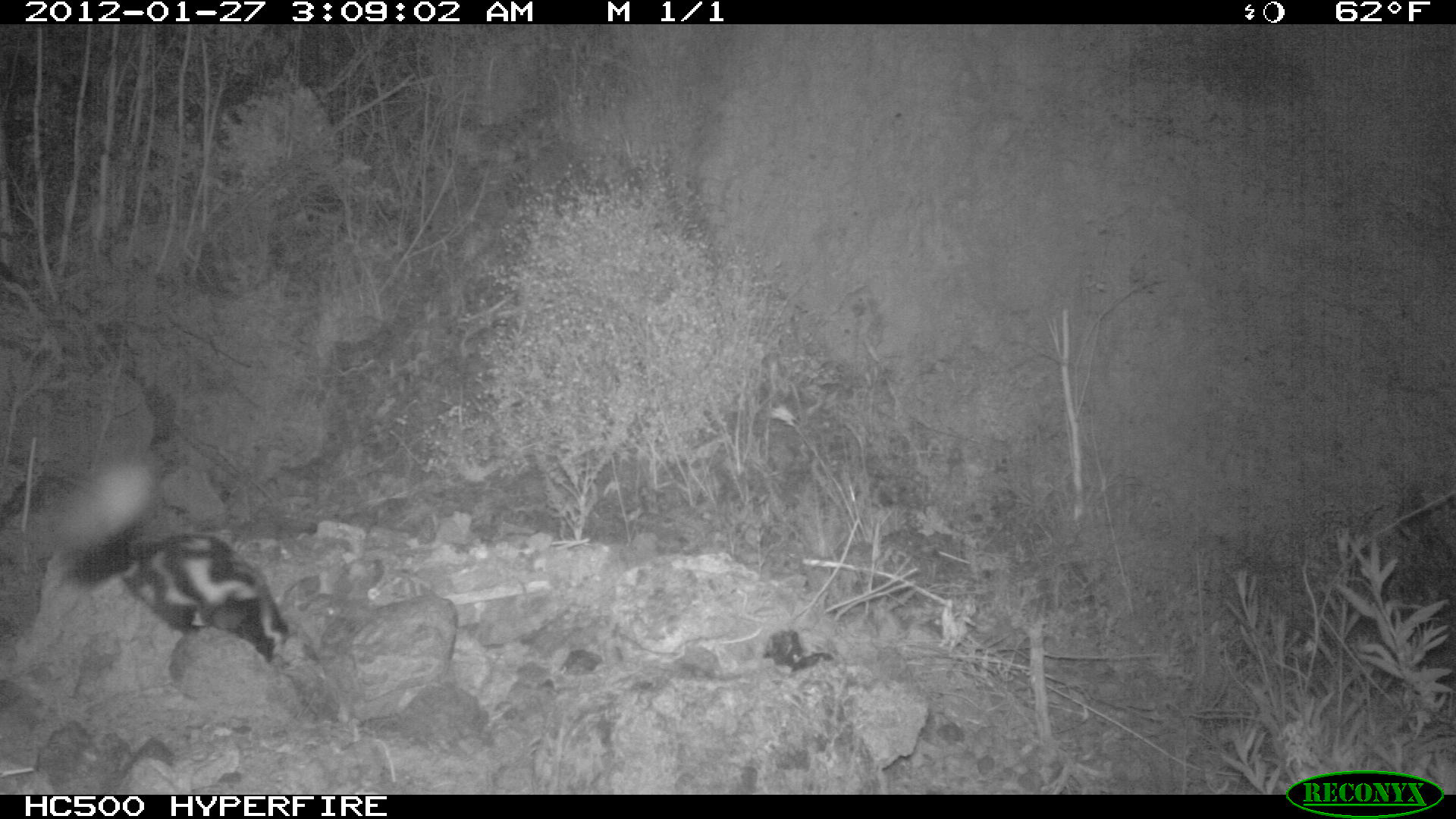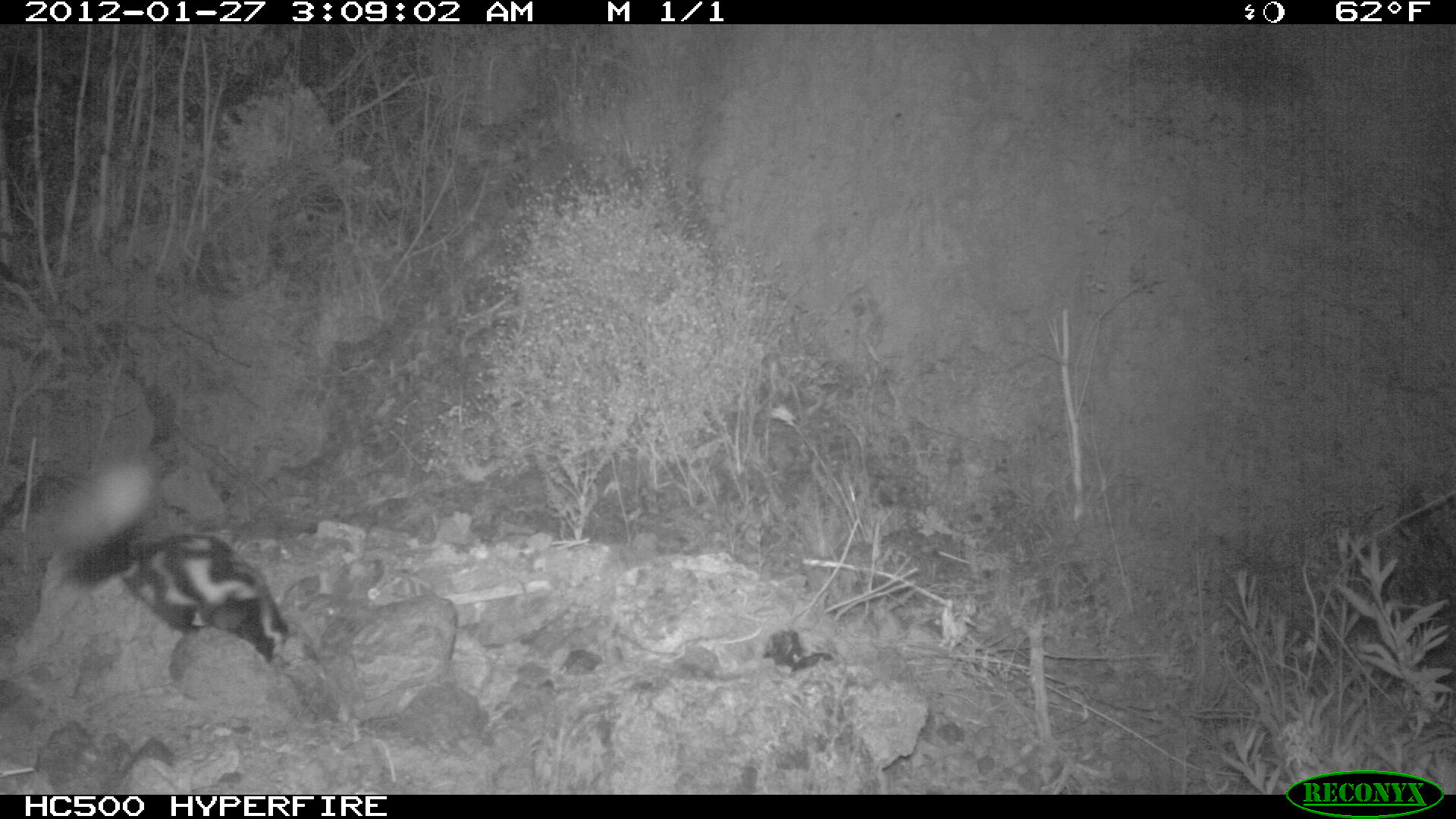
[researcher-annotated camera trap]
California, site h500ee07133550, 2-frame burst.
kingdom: Animalia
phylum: Chordata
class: Mammalia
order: Carnivora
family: Mephitidae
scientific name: Mephitidae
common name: skunk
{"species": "skunk (Mephitidae)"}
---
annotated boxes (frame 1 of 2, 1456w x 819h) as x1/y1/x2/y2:
skunk: 53/458/289/662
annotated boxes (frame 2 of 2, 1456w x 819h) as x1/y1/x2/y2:
skunk: 46/456/292/659; 761/626/833/673